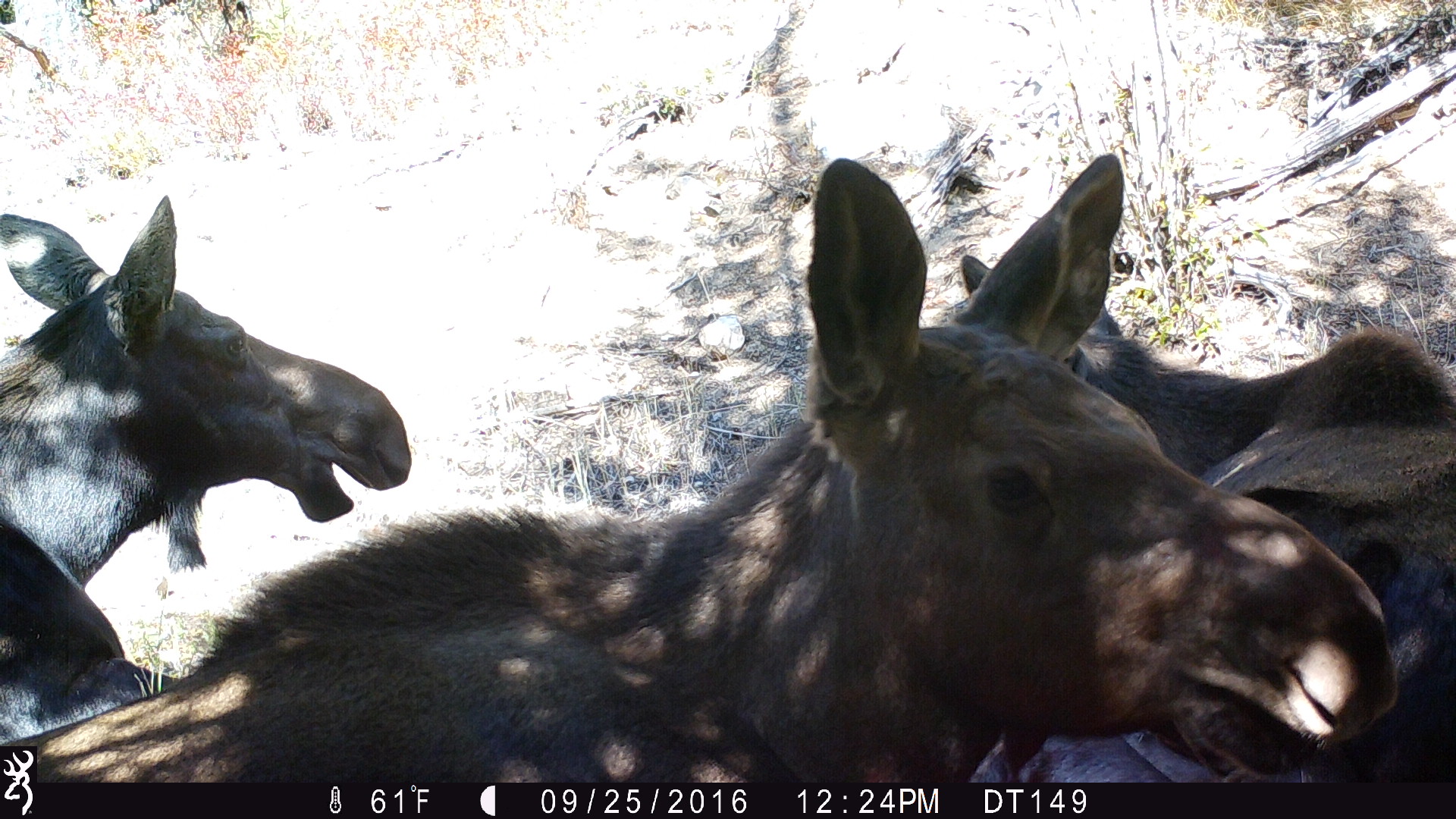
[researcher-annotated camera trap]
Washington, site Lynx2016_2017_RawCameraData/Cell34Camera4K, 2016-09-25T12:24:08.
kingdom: Animalia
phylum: Chordata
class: Mammalia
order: Artiodactyla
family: Cervidae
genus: Alces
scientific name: Alces alces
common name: moose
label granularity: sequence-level